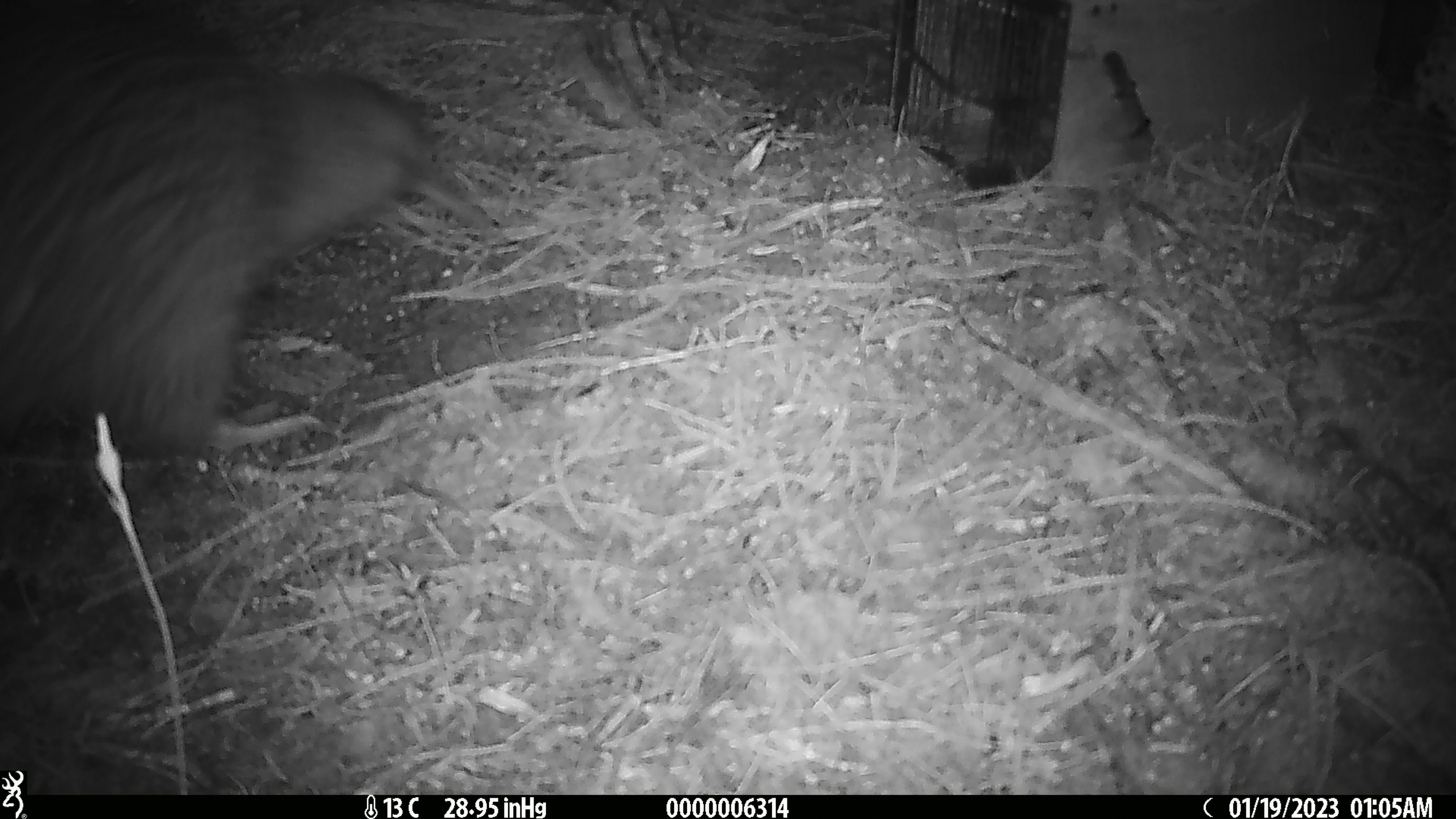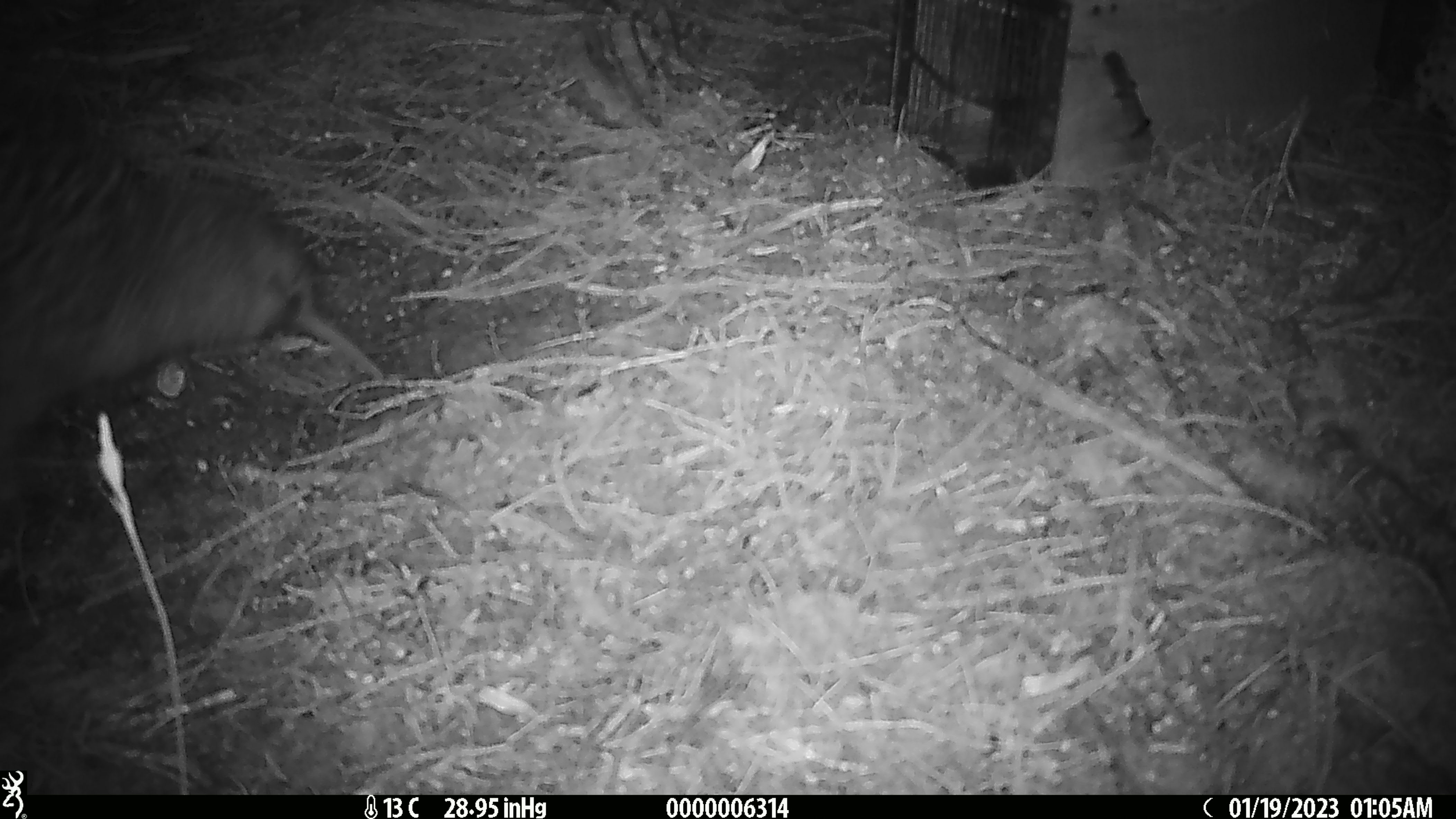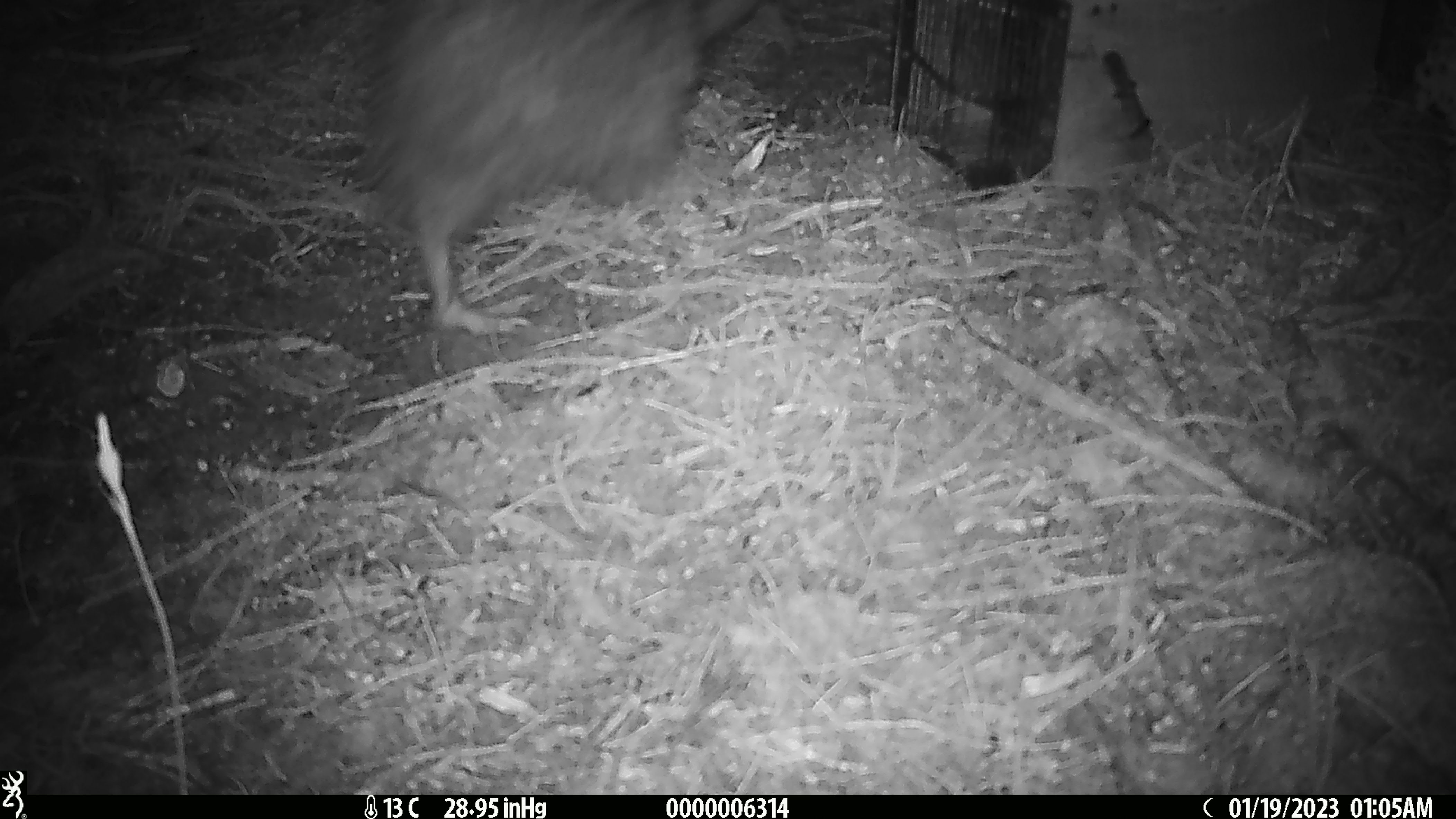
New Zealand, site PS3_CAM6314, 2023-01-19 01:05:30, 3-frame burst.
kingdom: Animalia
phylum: Chordata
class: Aves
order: Apterygiformes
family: Apterygidae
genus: Apteryx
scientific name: Apteryx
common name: kiwi